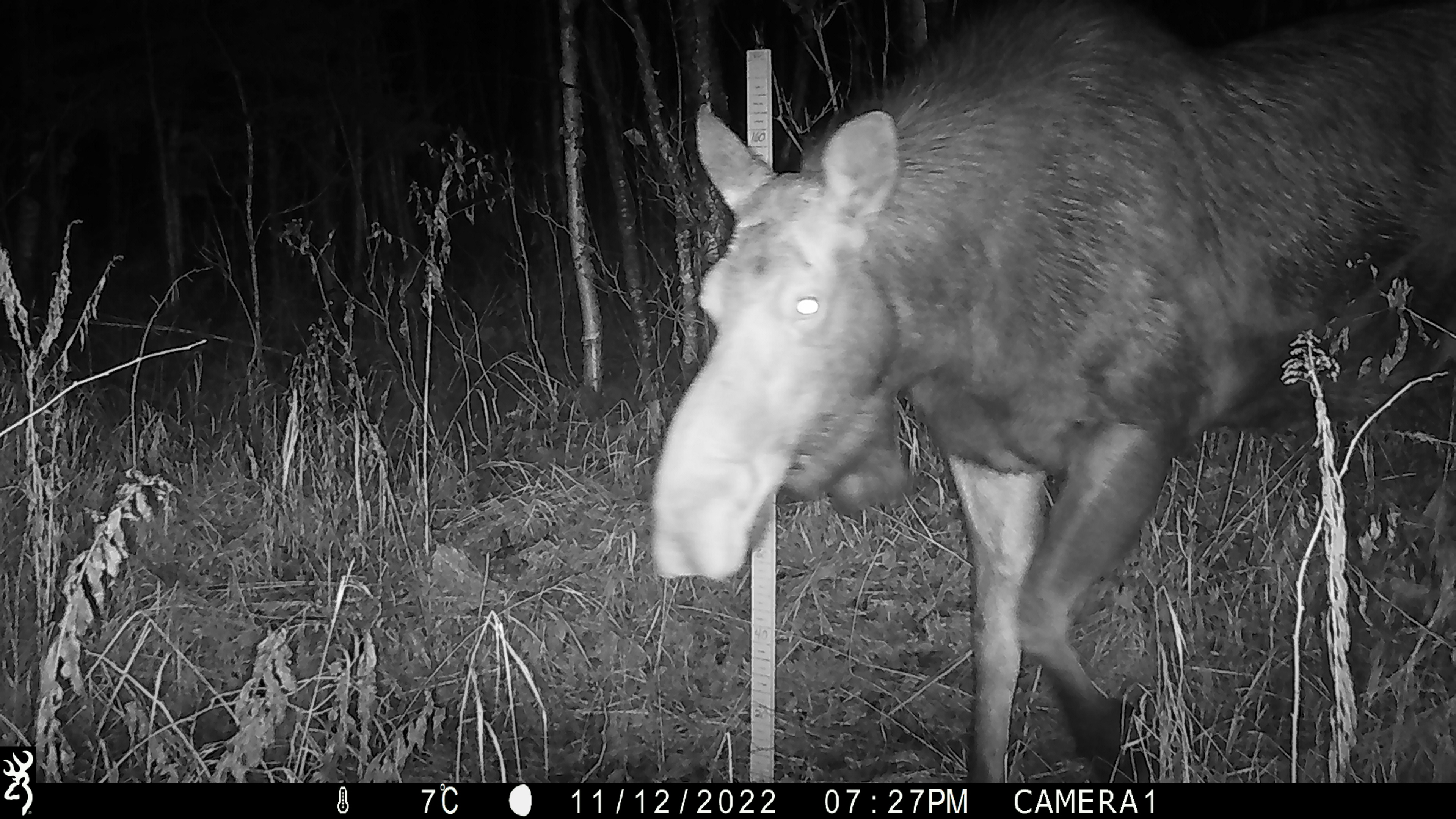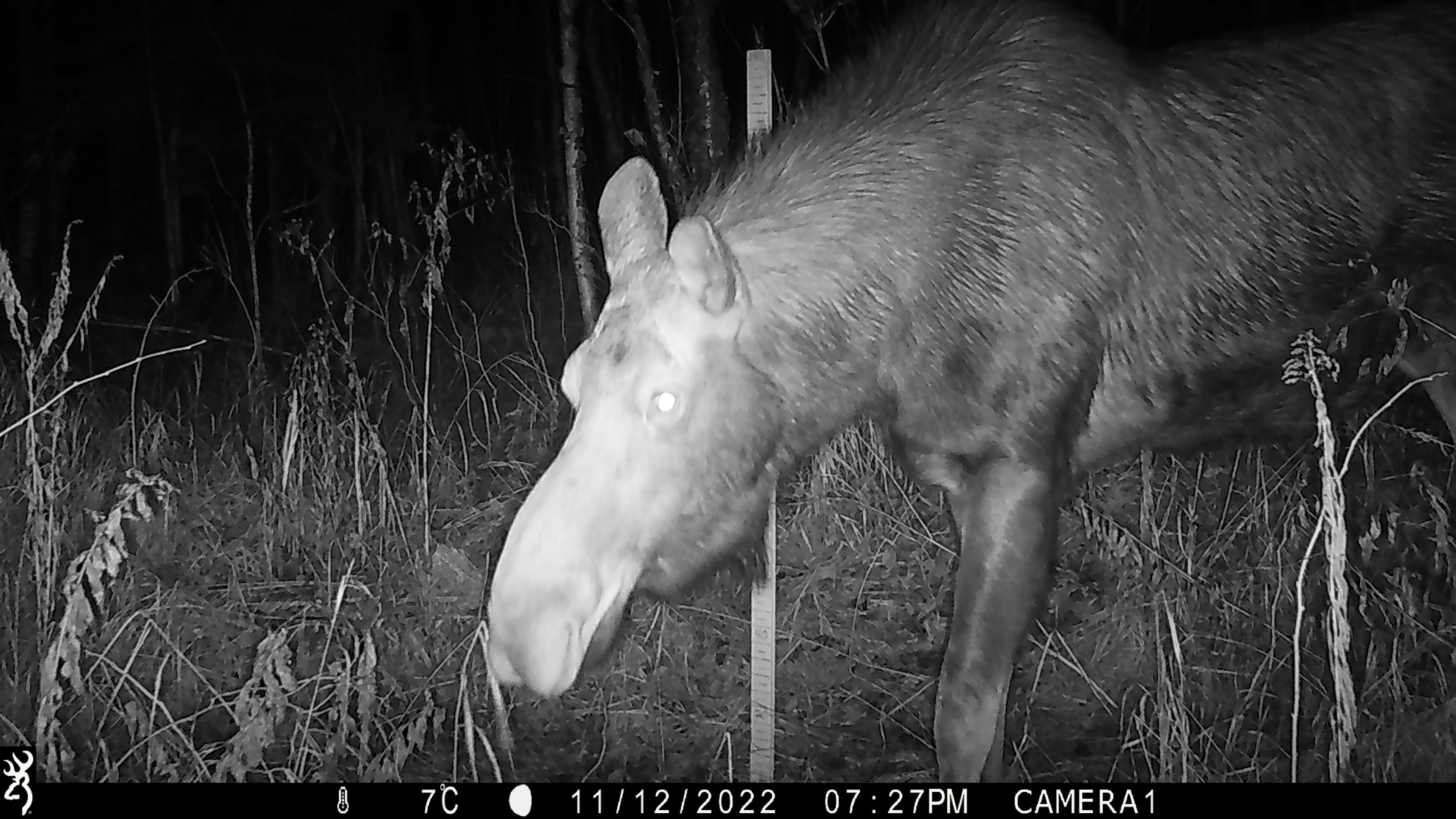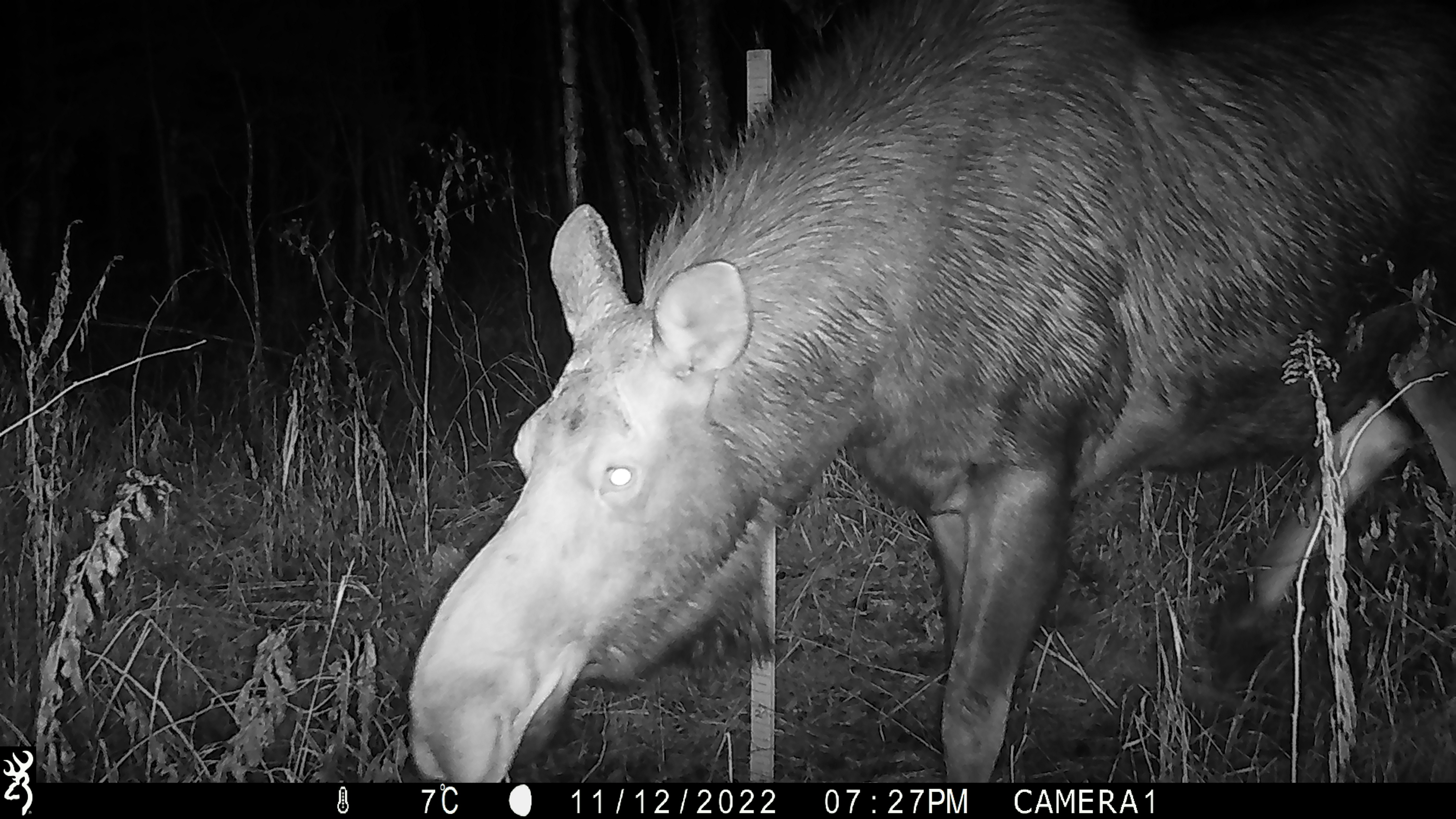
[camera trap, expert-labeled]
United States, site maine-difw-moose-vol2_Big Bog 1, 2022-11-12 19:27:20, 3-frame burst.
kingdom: Animalia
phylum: Chordata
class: Mammalia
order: Artiodactyla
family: Cervidae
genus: Alces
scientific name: Alces alces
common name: moose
Moose (Alces alces).